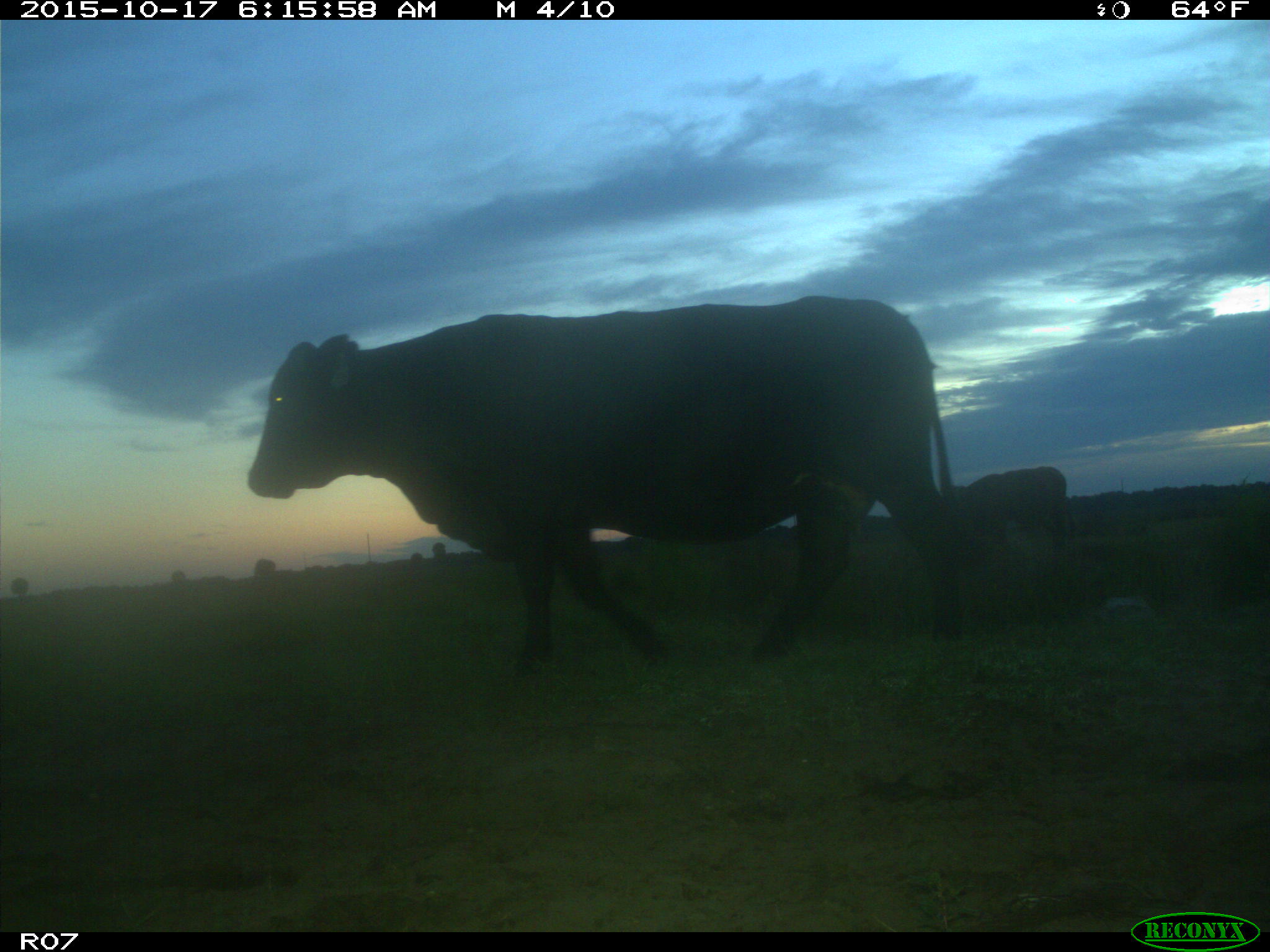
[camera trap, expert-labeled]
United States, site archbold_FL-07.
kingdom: Animalia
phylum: Chordata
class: Mammalia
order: Artiodactyla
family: Bovidae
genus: Bos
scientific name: Bos taurus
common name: domestic cow